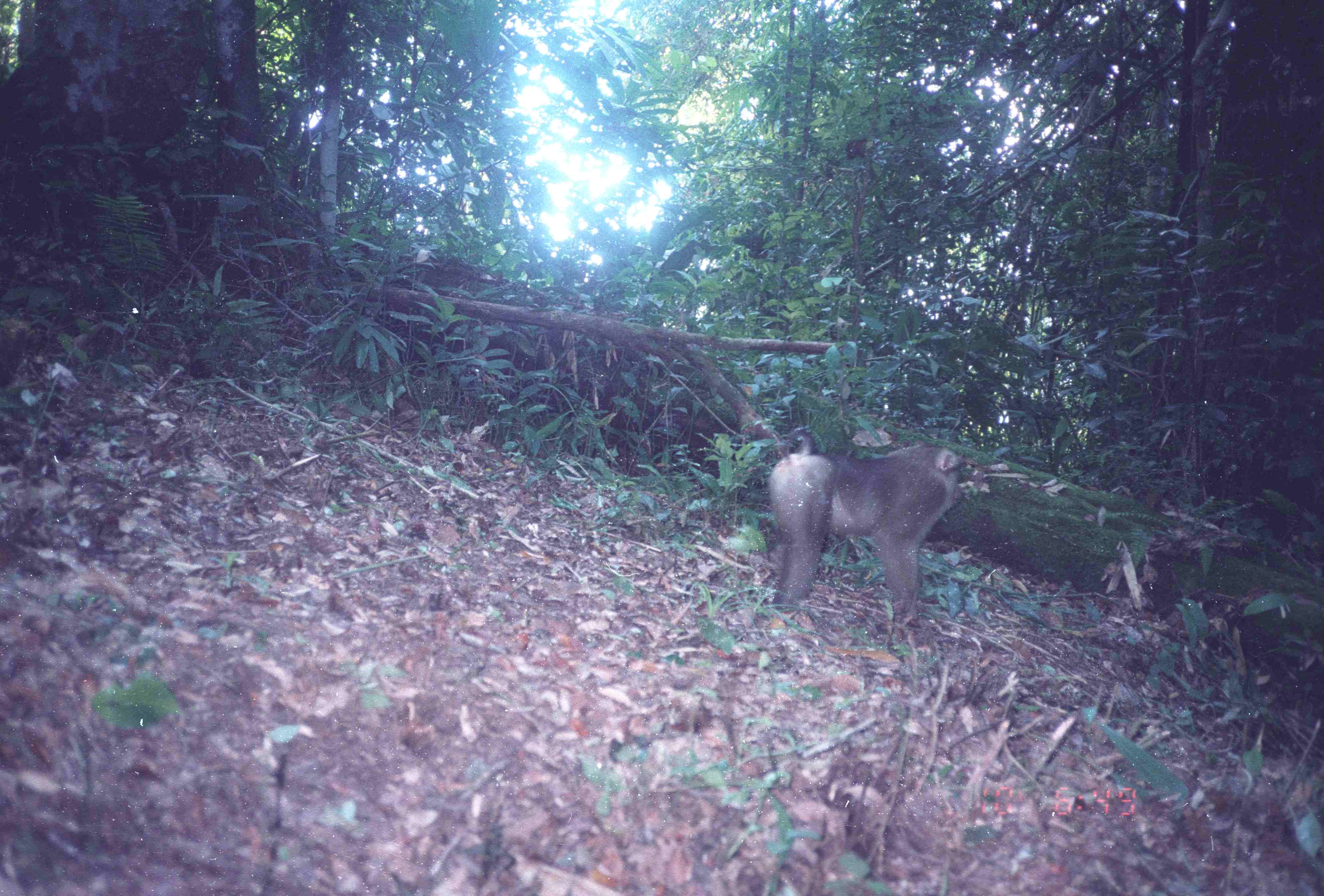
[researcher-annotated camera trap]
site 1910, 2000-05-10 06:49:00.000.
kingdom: Animalia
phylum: Chordata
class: Mammalia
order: Primates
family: Cercopithecidae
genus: Macaca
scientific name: Macaca nemestrina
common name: southern pig-tailed macaque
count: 1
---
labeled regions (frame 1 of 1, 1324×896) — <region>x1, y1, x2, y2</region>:
macaca nemestrina: <region>762, 425, 970, 634</region>